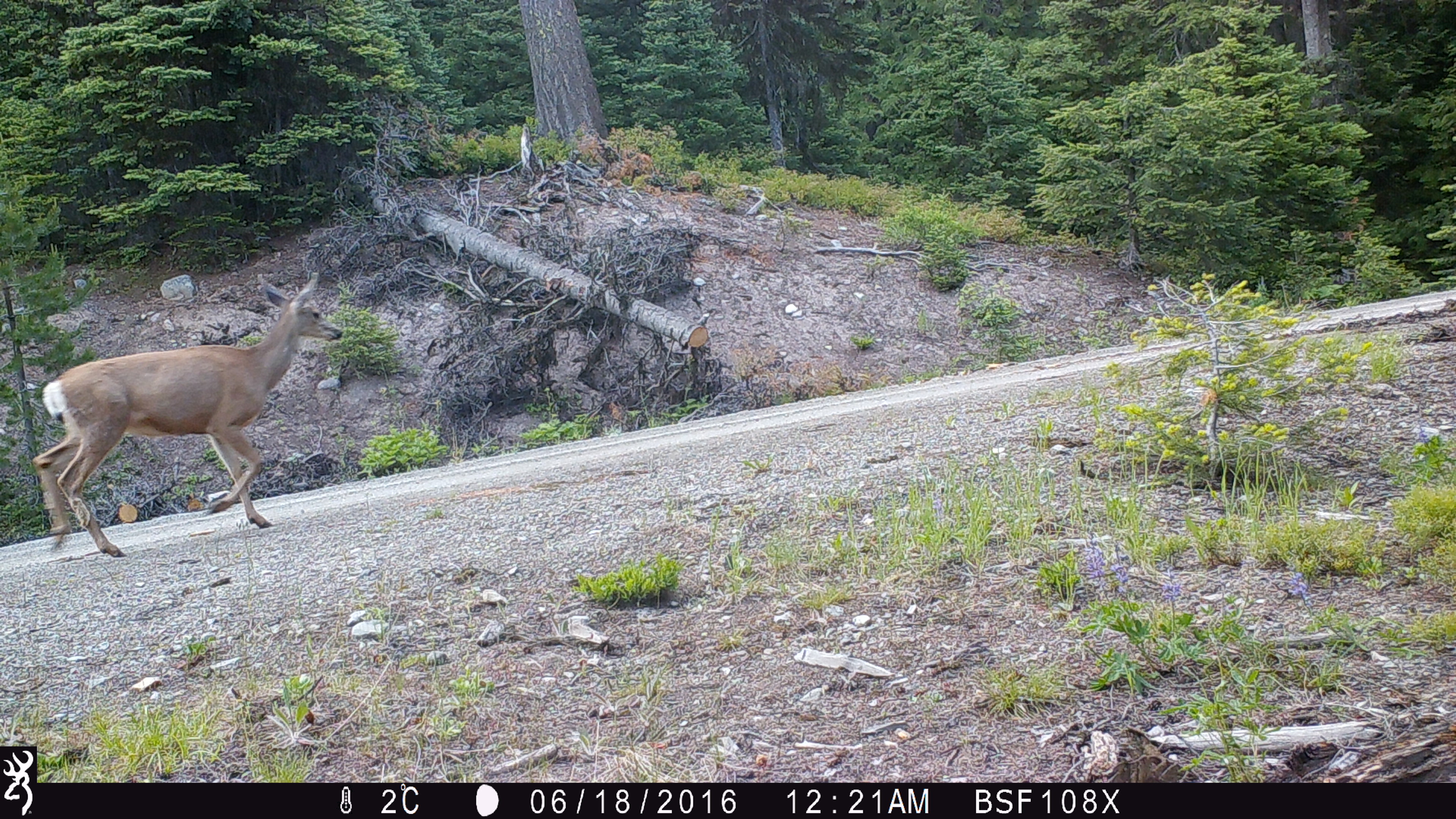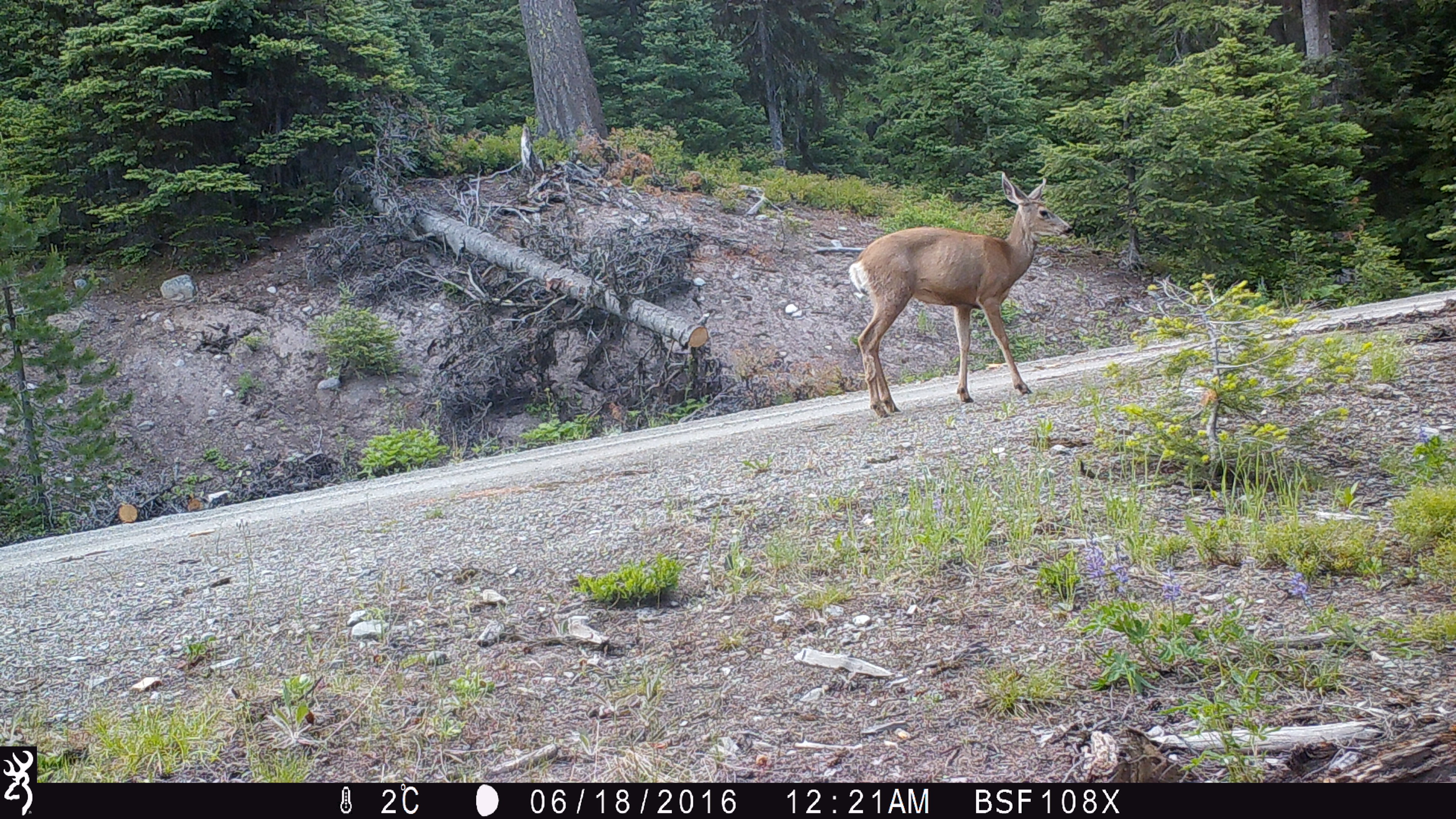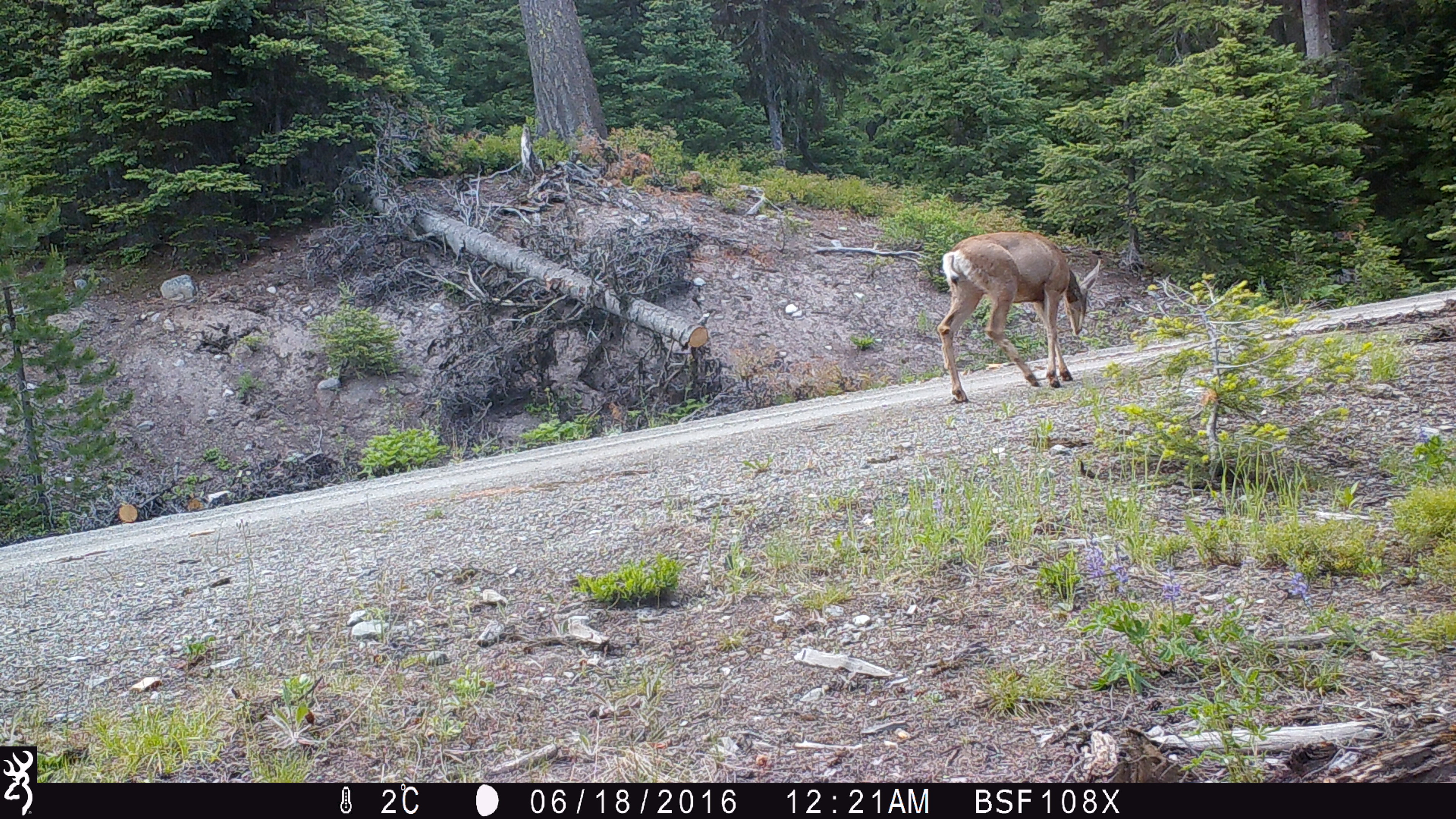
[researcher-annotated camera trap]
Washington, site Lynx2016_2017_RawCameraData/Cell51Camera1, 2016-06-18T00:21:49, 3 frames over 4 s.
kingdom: Animalia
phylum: Chordata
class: Mammalia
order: Artiodactyla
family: Cervidae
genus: Odocoileus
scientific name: Odocoileus hemionus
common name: mule deer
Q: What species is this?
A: Odocoileus hemionus (mule deer).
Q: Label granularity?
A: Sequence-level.